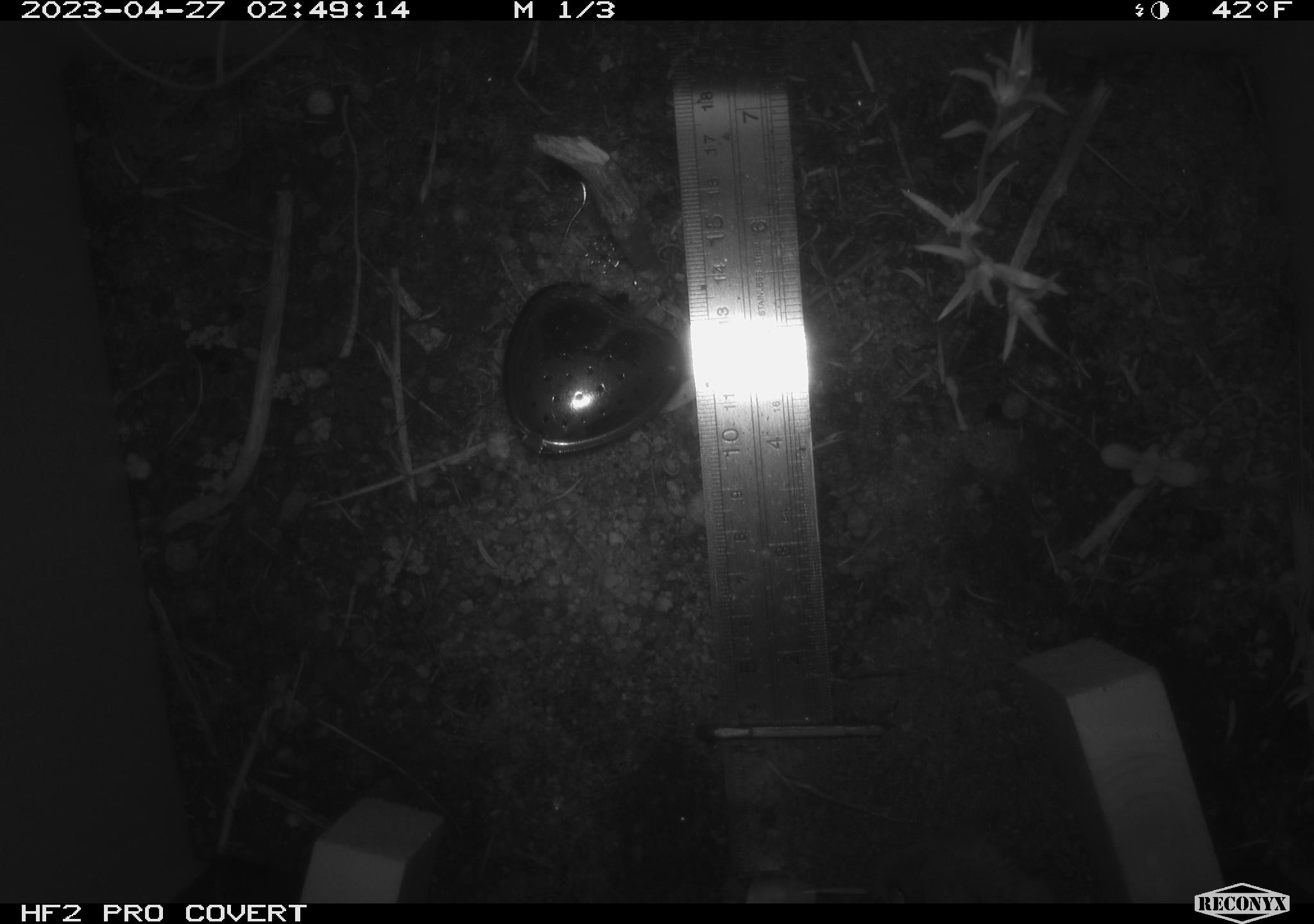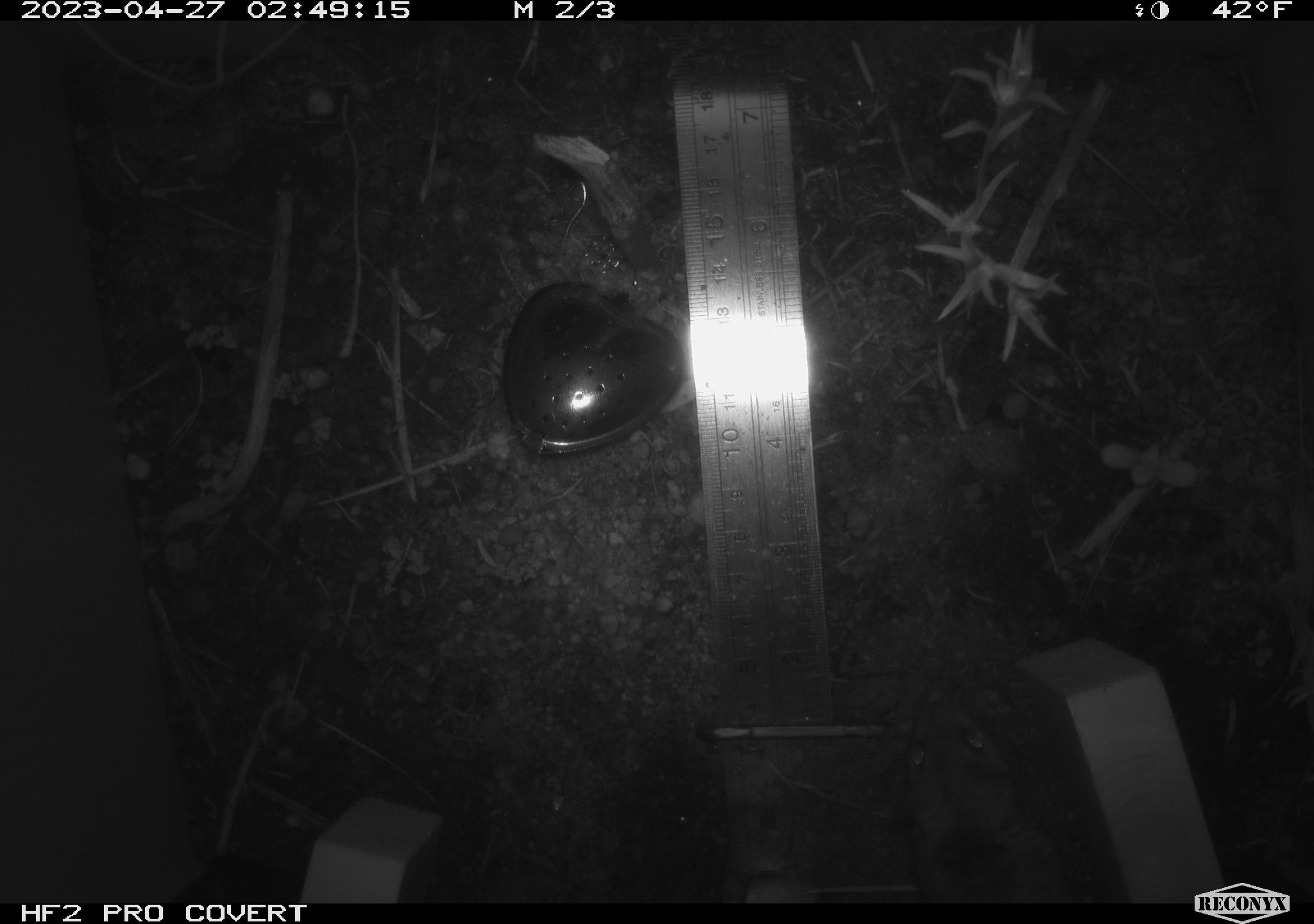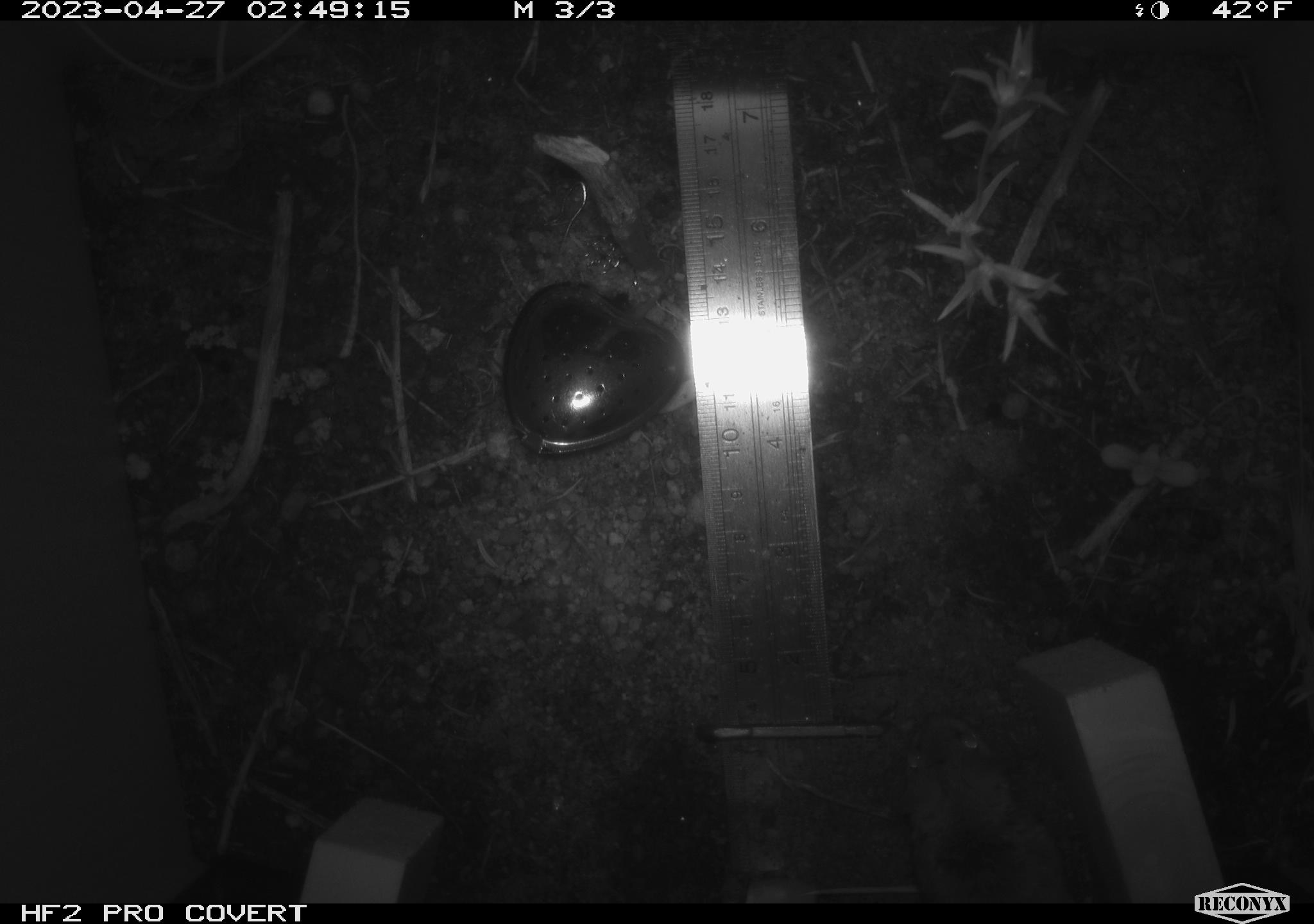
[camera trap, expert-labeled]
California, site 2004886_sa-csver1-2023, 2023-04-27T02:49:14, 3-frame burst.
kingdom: Animalia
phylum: Chordata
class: Mammalia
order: Rodentia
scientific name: Rodentia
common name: mouse species